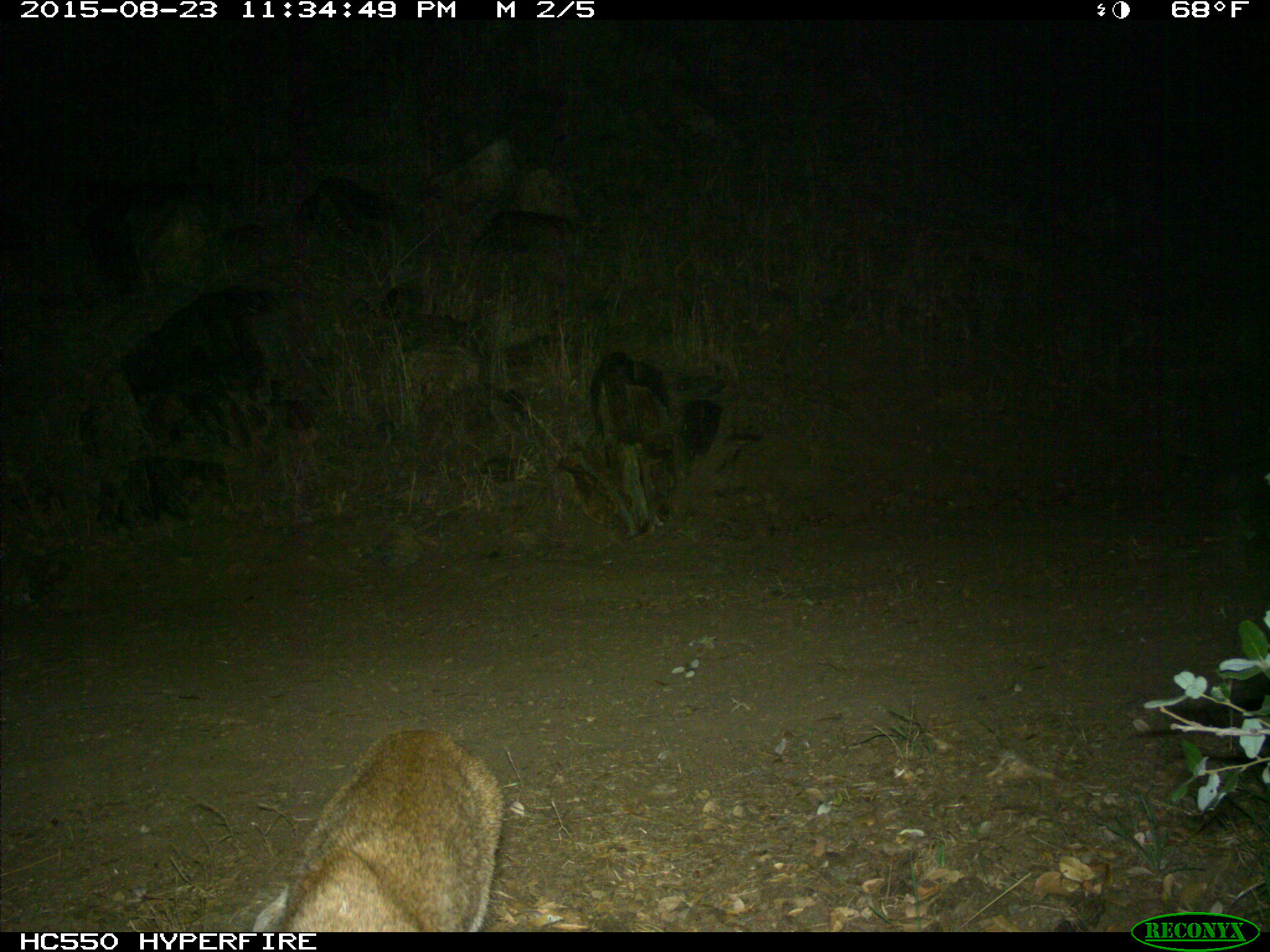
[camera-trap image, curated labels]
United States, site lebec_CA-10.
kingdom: Animalia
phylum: Chordata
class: Mammalia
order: Carnivora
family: Felidae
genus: Lynx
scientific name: Lynx rufus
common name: bobcat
Lynx rufus (bobcat).